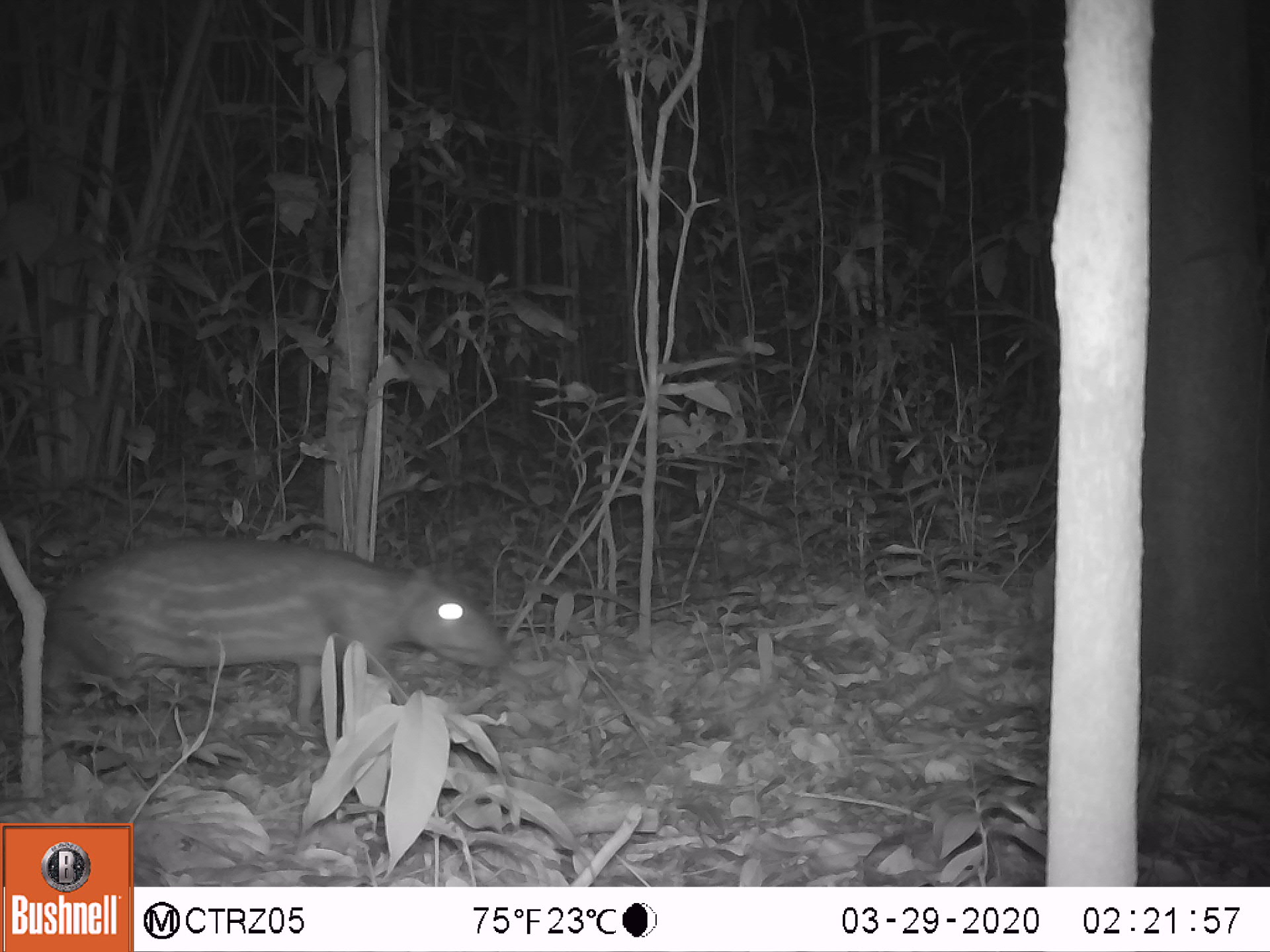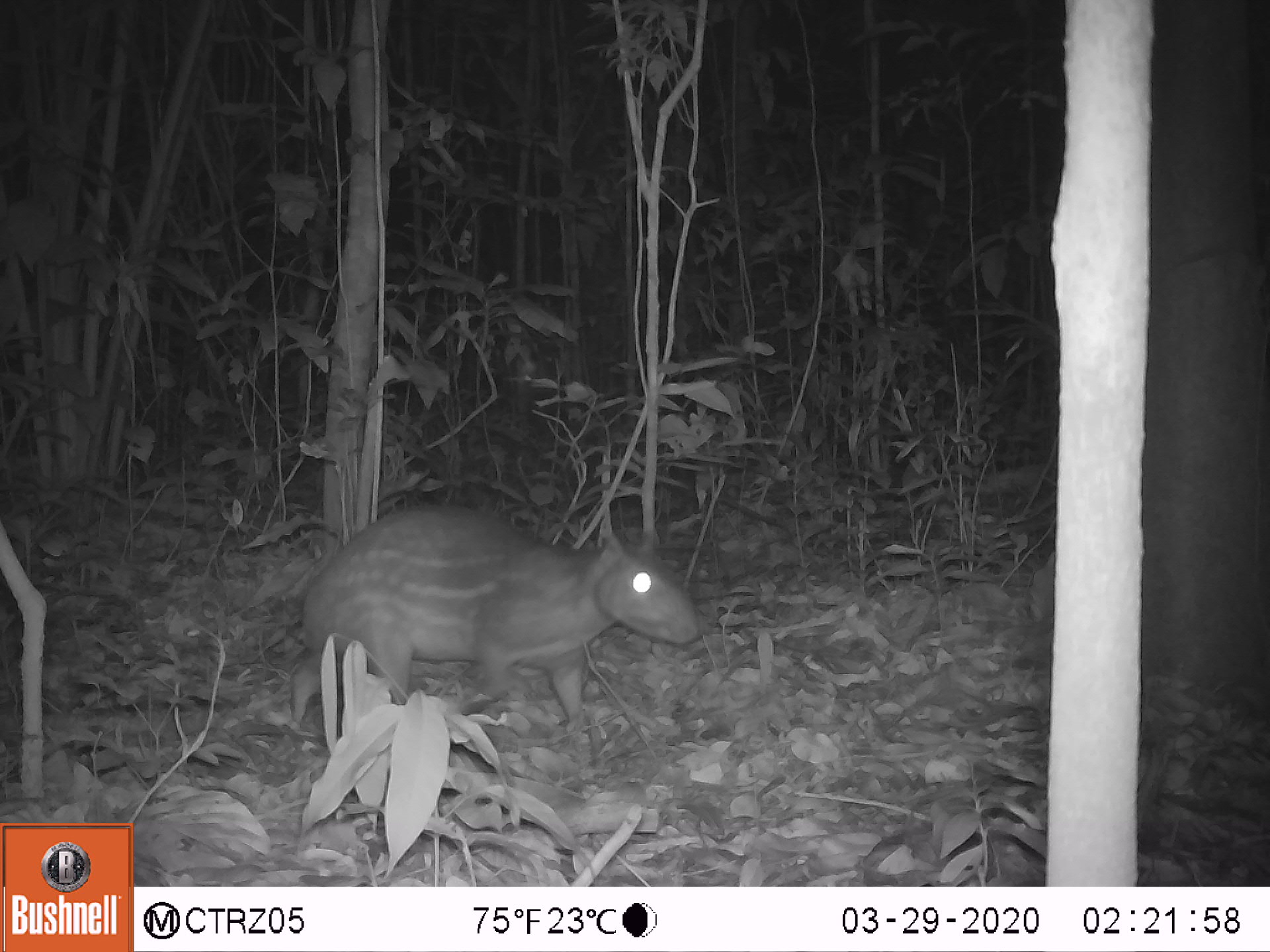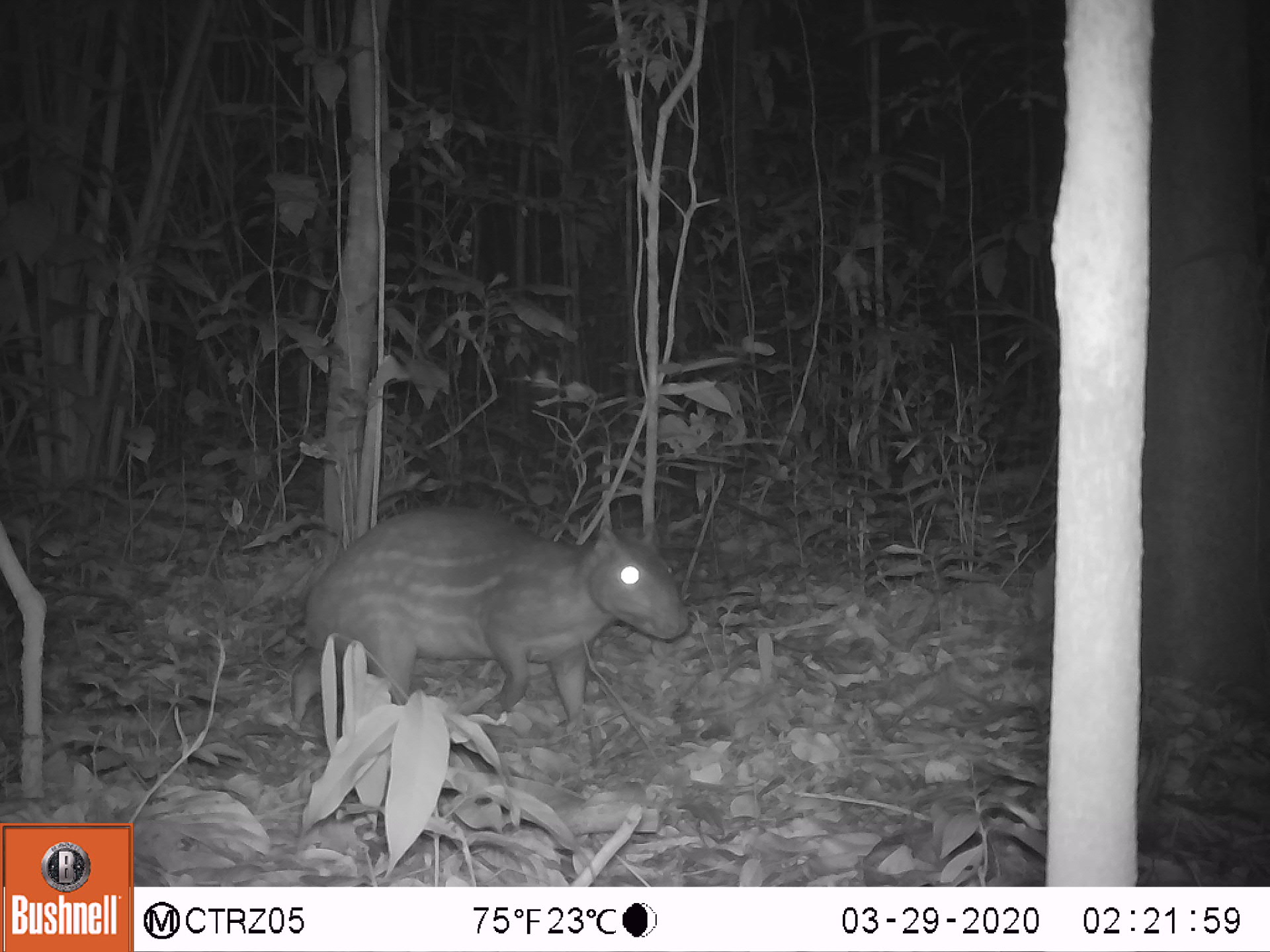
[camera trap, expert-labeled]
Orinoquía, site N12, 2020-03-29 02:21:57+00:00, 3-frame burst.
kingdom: Animalia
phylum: Chordata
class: Mammalia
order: Rodentia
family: Cuniculidae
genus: Cuniculus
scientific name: Cuniculus paca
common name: spotted paca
Spotted paca (Cuniculus paca).